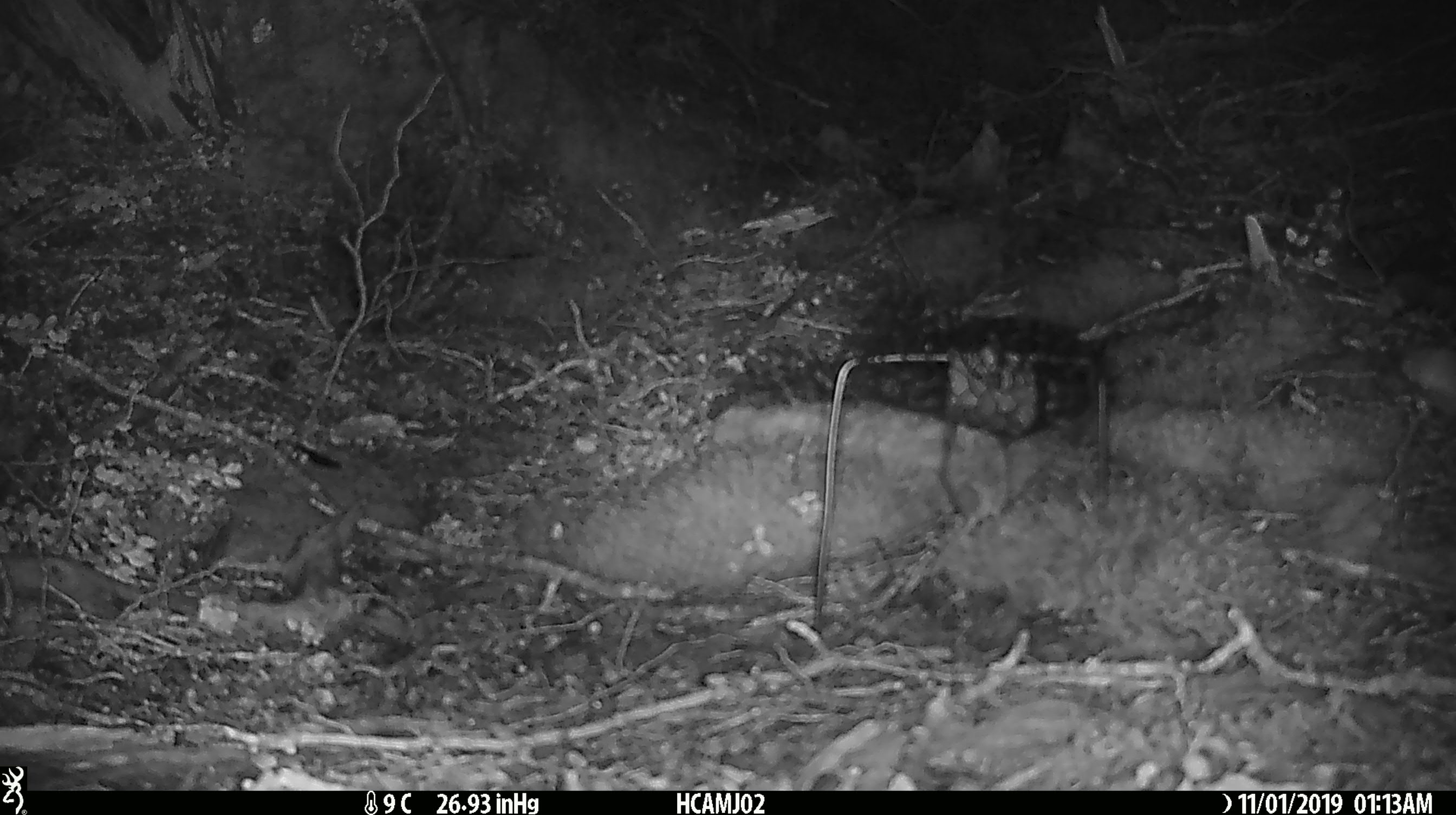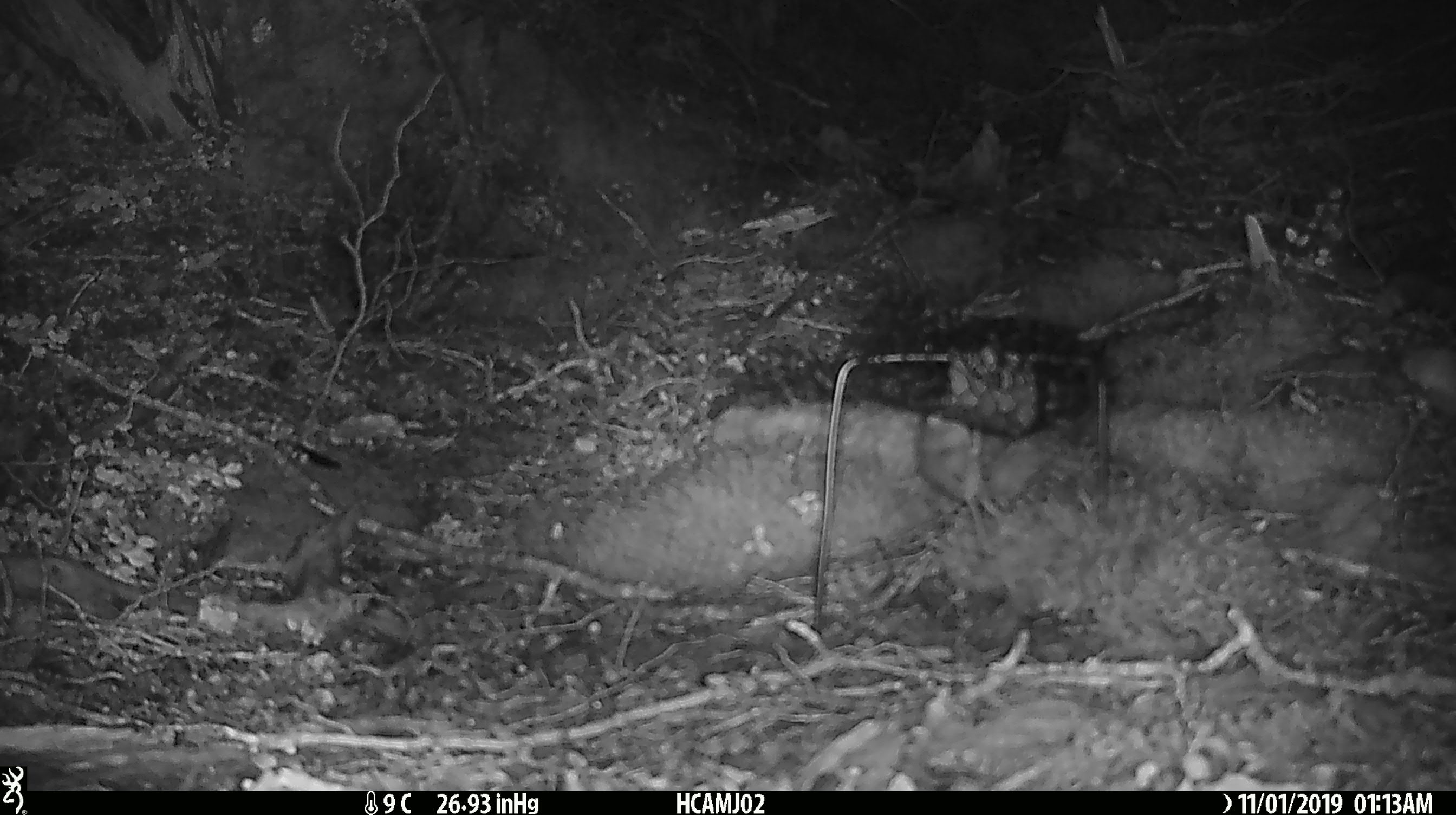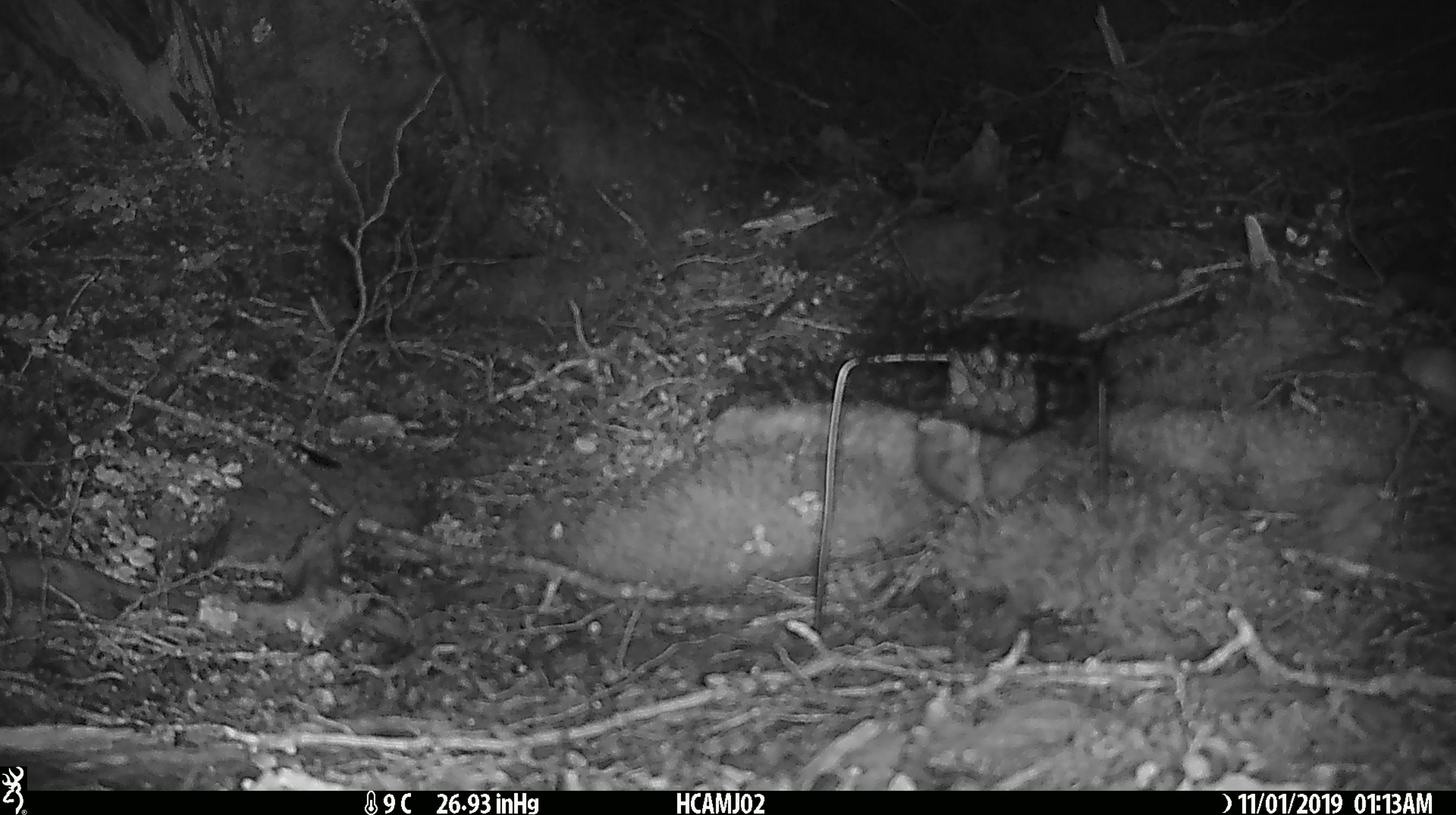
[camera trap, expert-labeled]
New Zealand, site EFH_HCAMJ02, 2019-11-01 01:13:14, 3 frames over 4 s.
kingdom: Animalia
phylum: Chordata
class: Mammalia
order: Rodentia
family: Muridae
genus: Mus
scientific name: Mus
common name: mouse